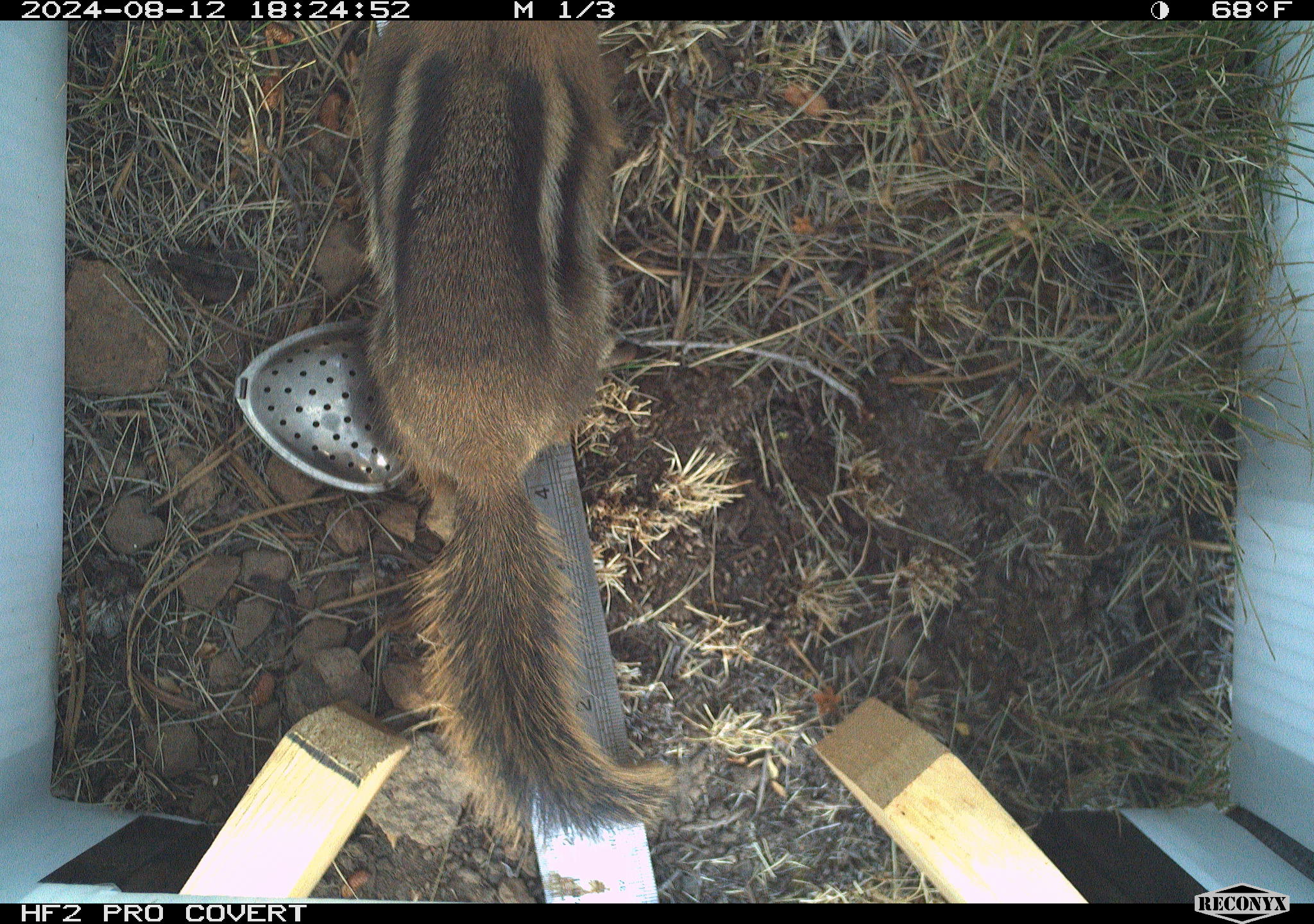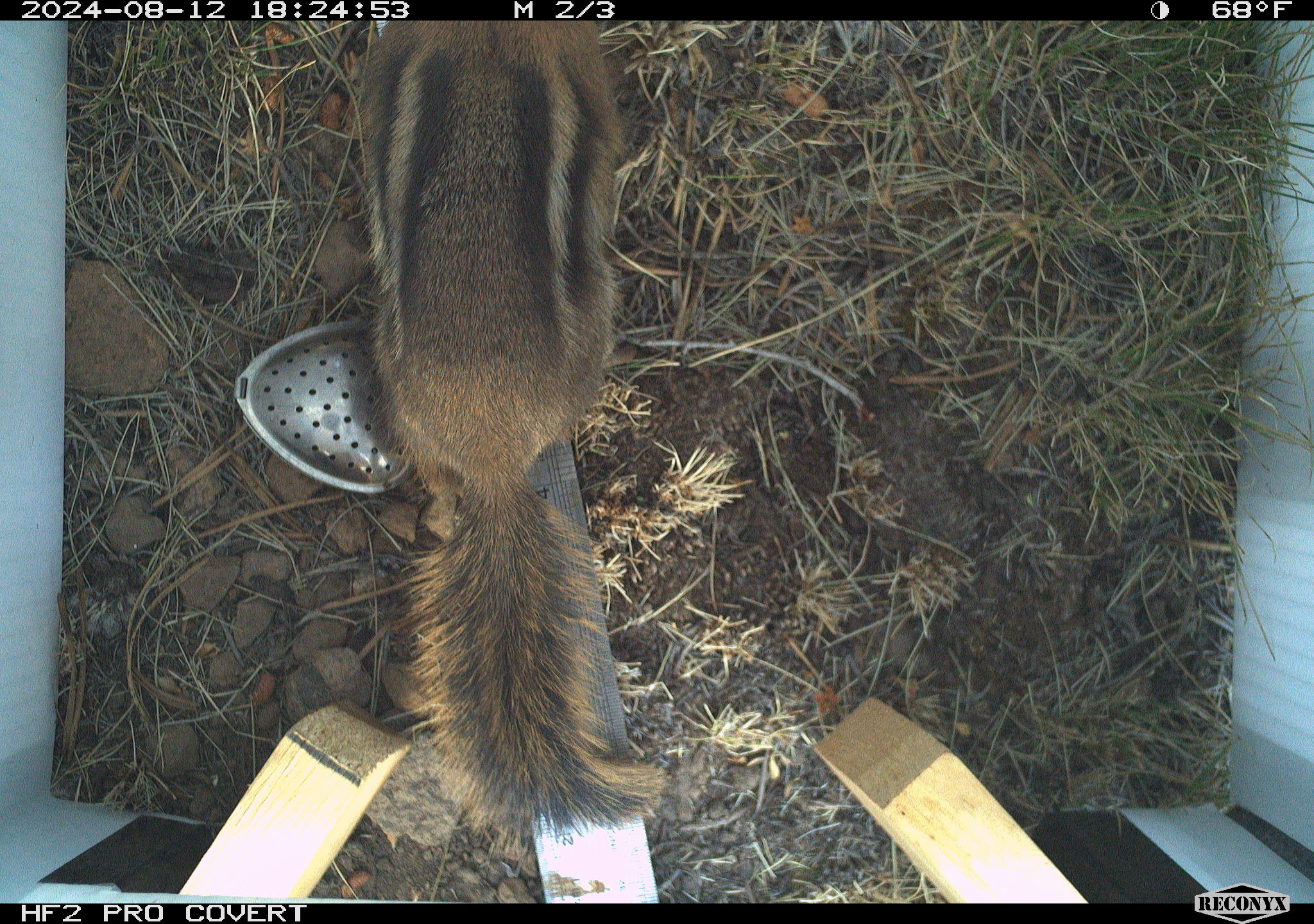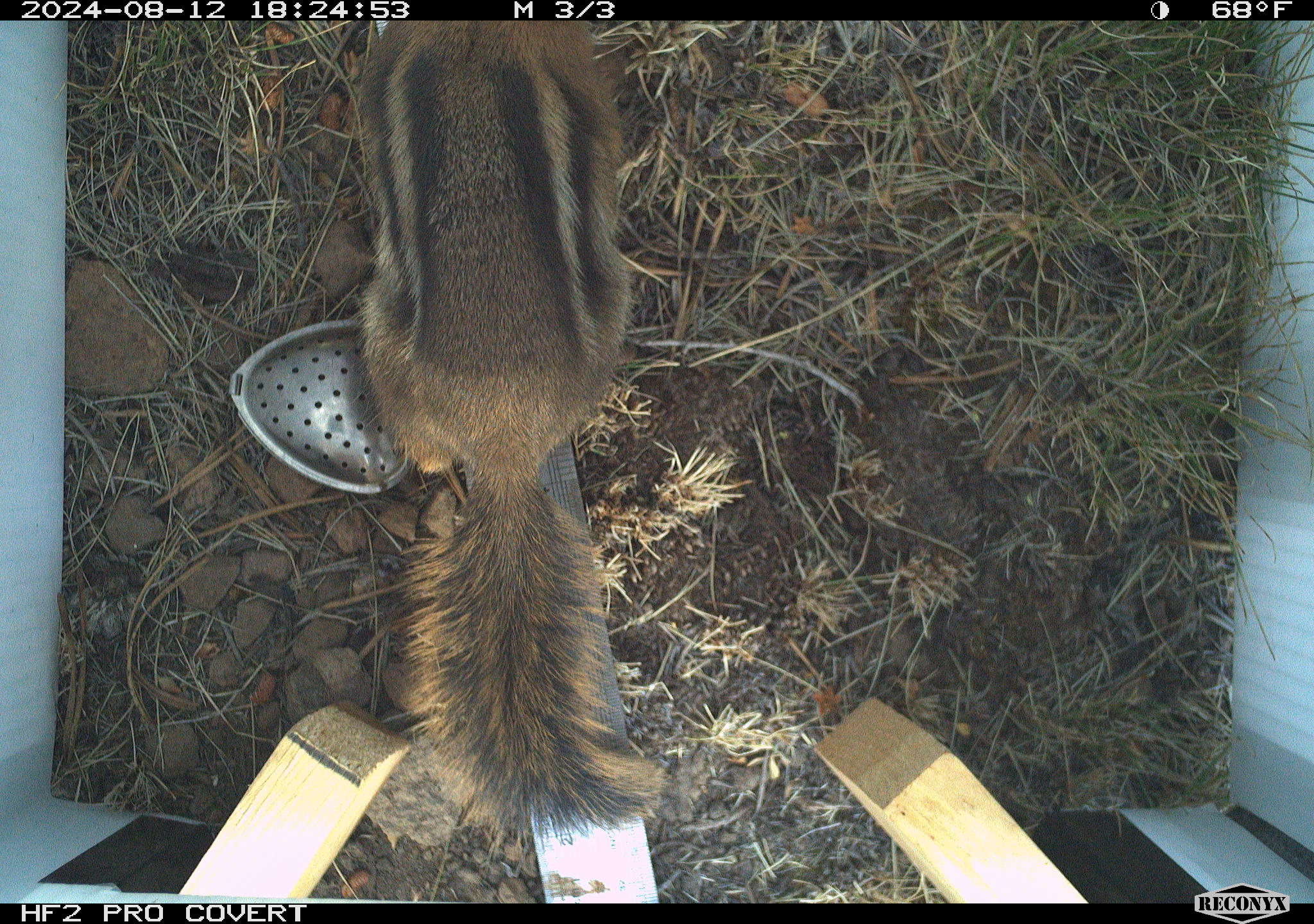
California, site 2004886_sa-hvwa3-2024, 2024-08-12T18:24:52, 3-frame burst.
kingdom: Animalia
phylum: Chordata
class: Mammalia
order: Rodentia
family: Sciuridae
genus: Callospermophilus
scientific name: Callospermophilus lateralis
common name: golden mantled ground squirrel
Golden mantled ground squirrel (Callospermophilus lateralis).